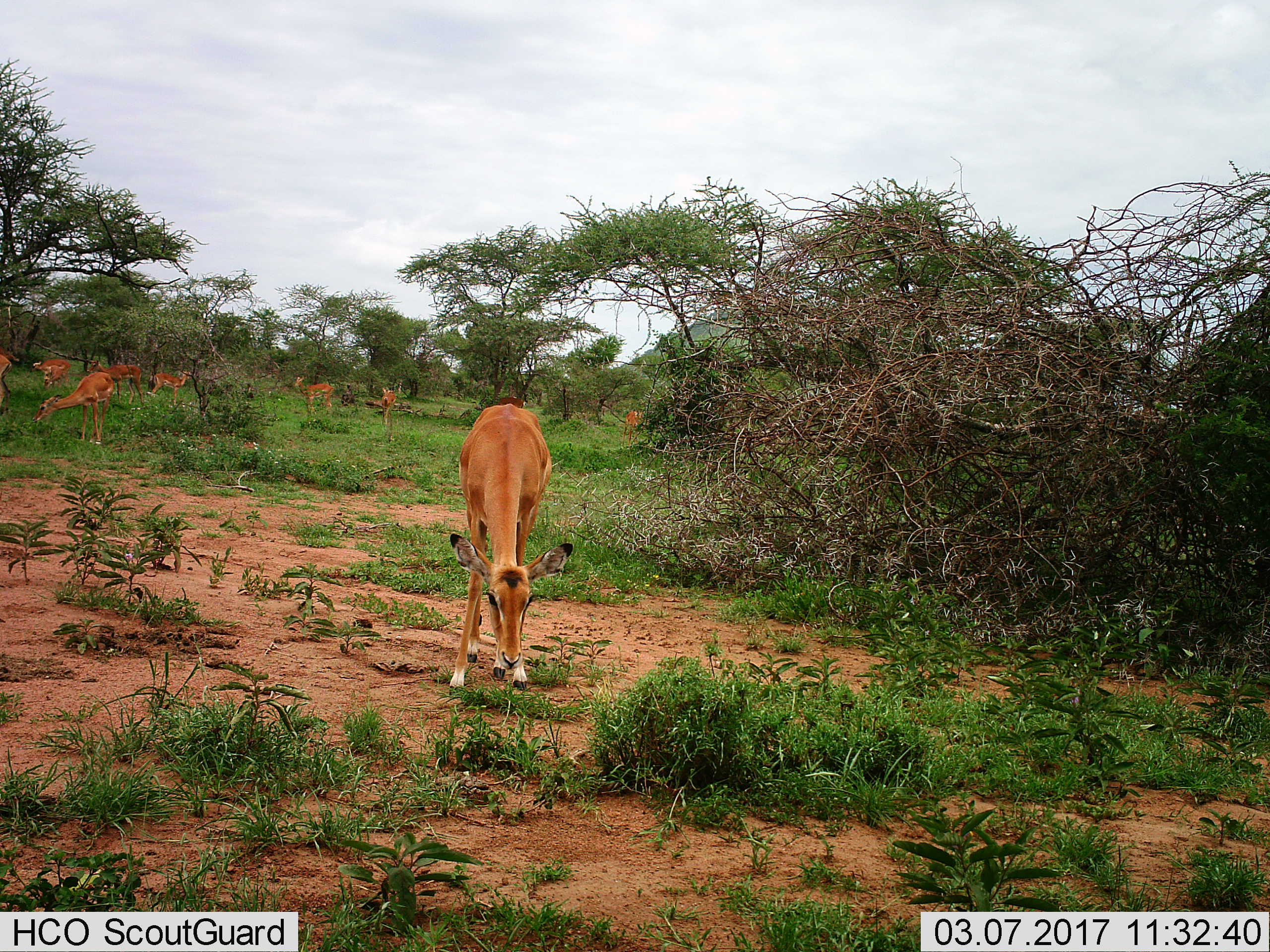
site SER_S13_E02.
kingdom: Animalia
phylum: Chordata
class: Mammalia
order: Artiodactyla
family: Bovidae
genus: Aepyceros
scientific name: Aepyceros melampus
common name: impala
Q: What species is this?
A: Impala (Aepyceros melampus).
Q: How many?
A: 10.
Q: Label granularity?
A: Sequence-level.